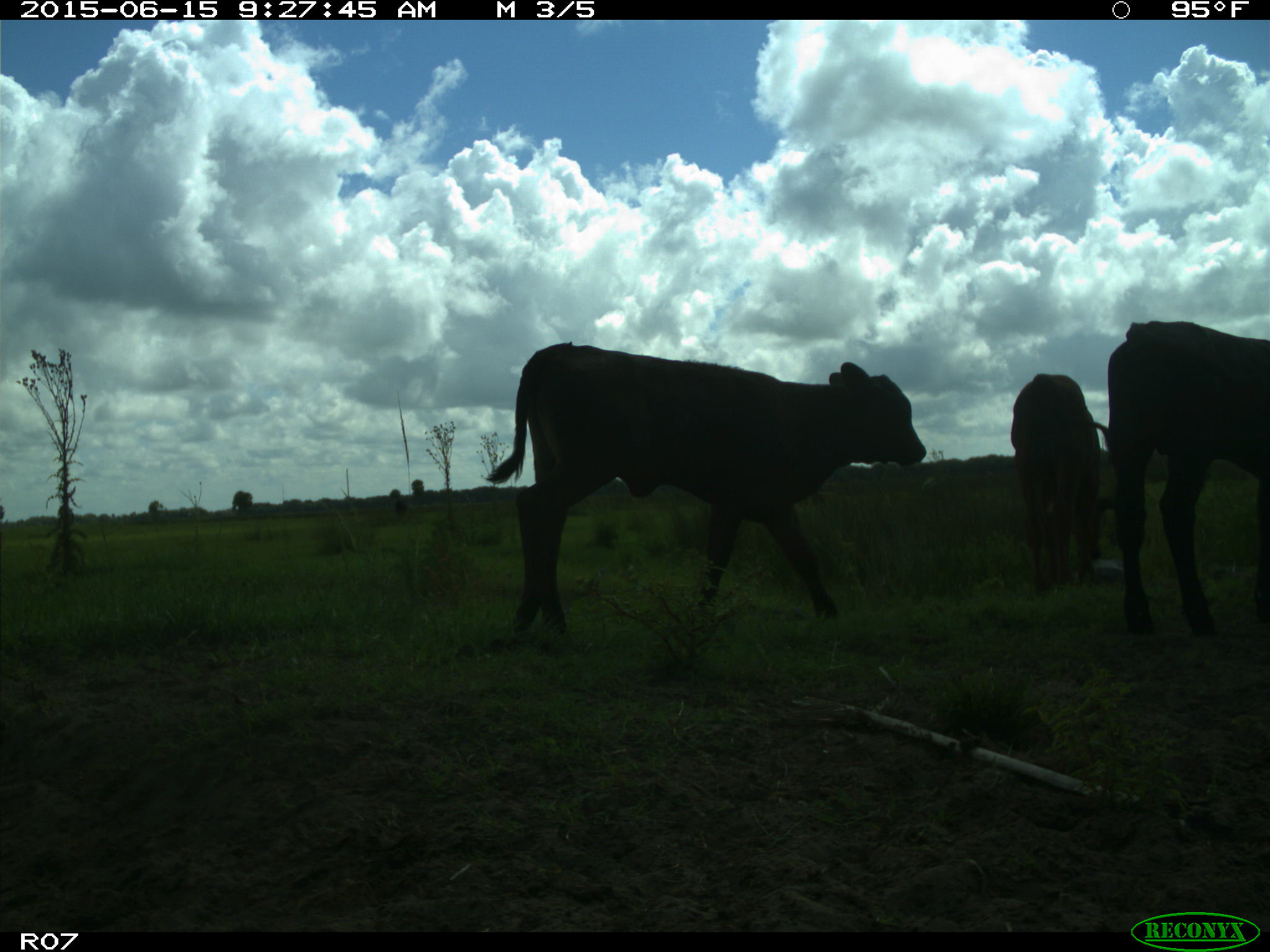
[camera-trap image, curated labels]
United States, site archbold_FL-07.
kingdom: Animalia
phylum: Chordata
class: Mammalia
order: Artiodactyla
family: Bovidae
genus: Bos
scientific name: Bos taurus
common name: domestic cow